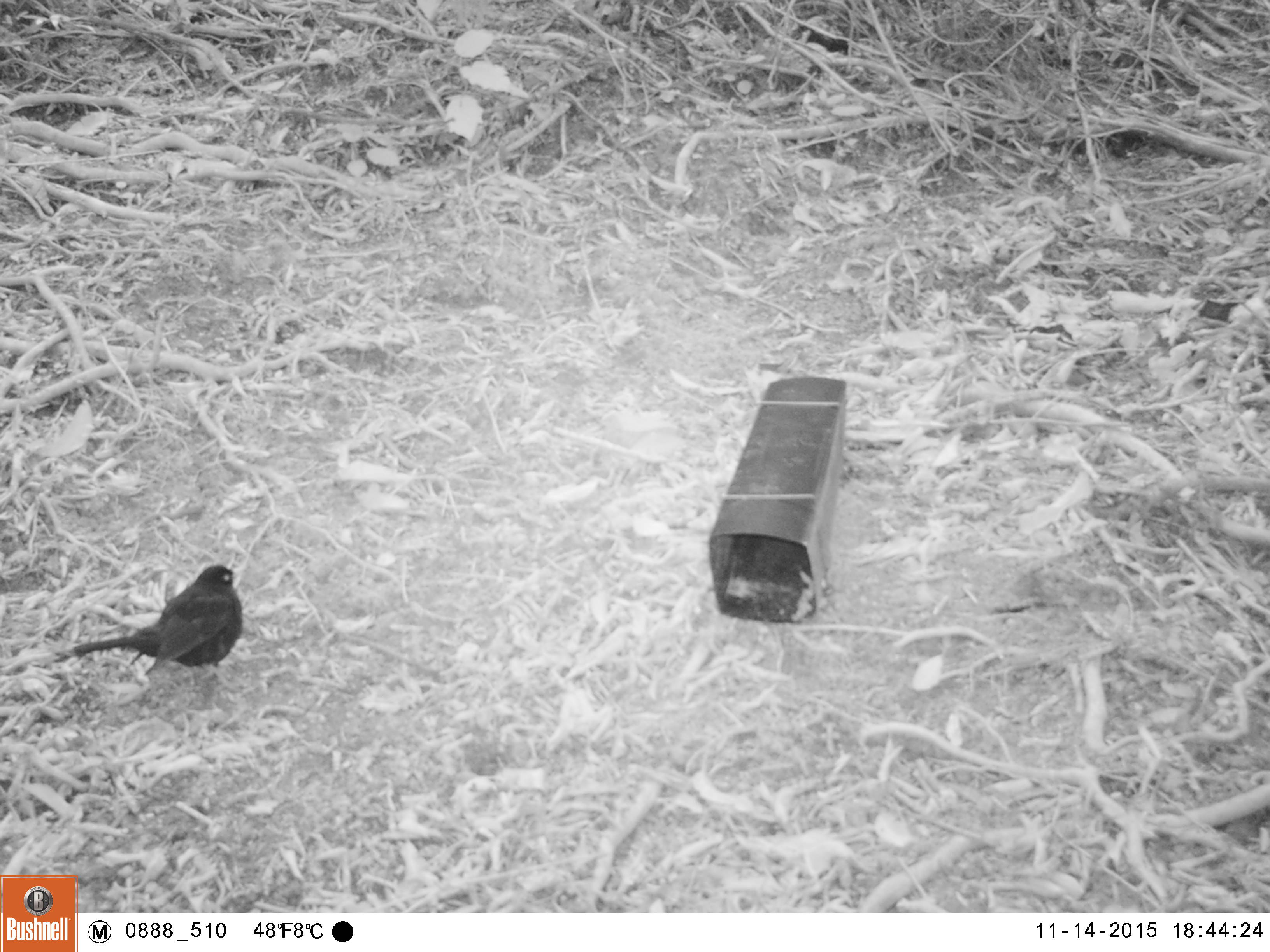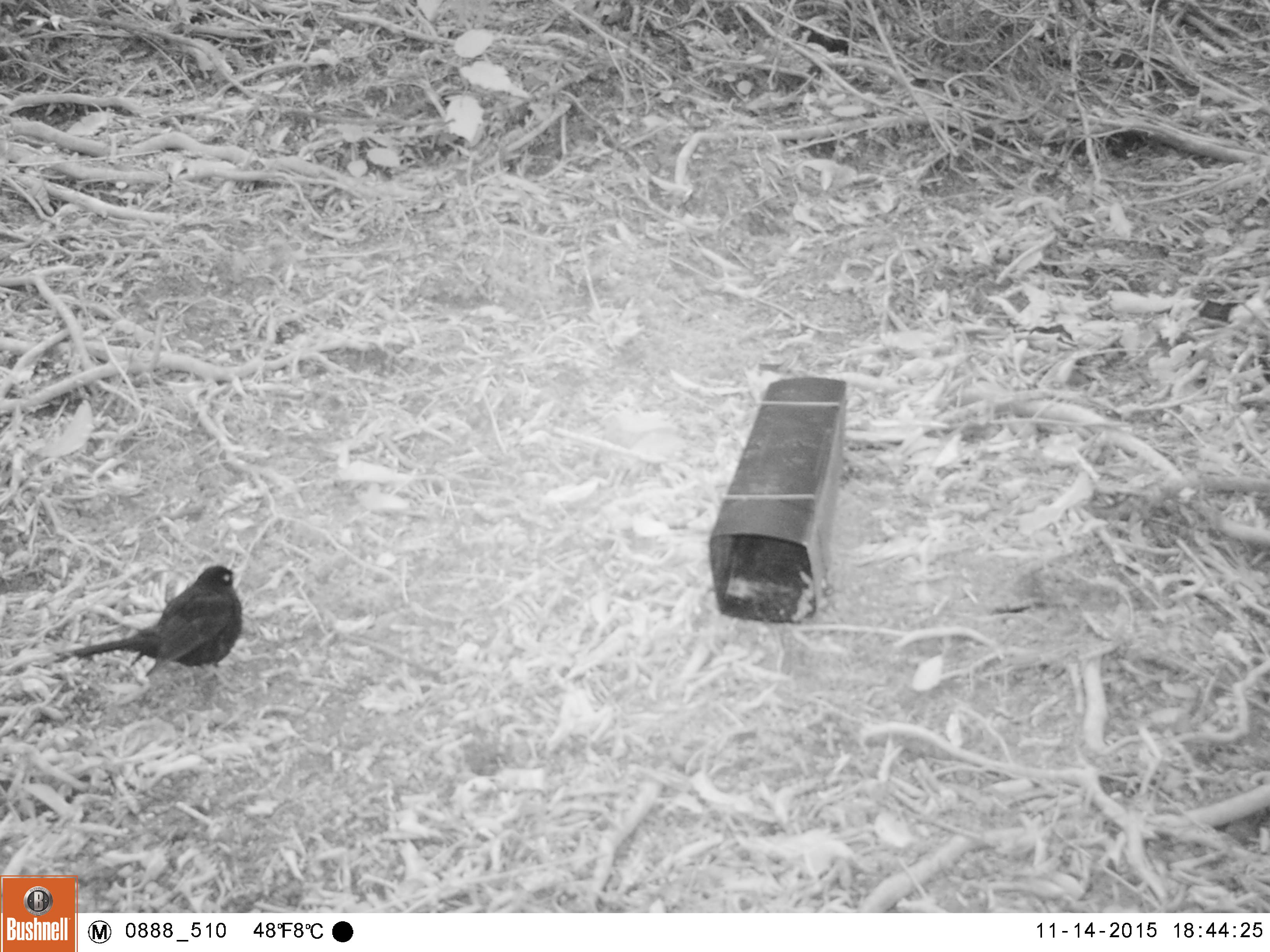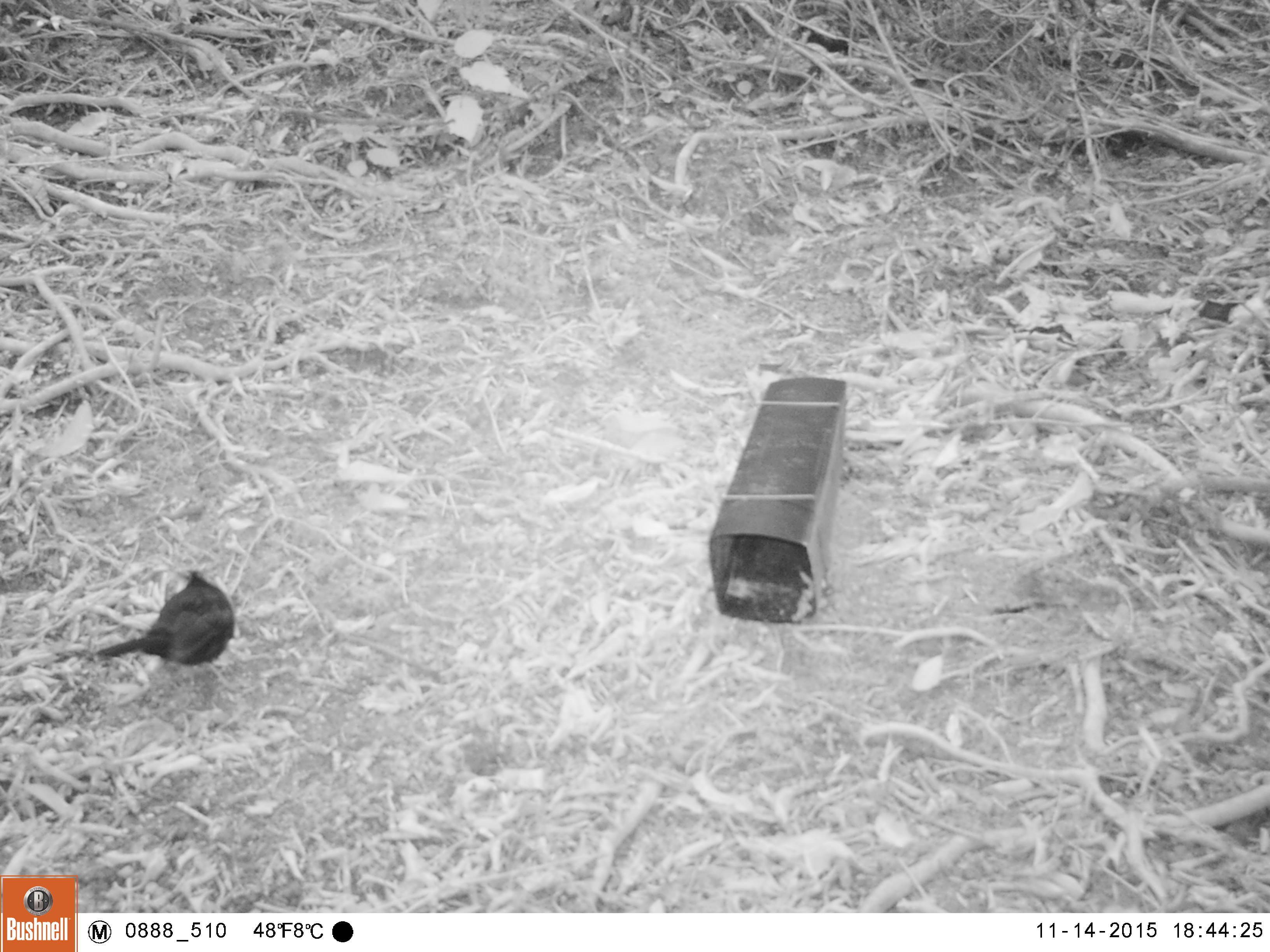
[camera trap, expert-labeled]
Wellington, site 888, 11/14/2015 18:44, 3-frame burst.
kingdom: Animalia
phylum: Chordata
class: Aves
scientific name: Aves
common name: bird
Bird (Aves).